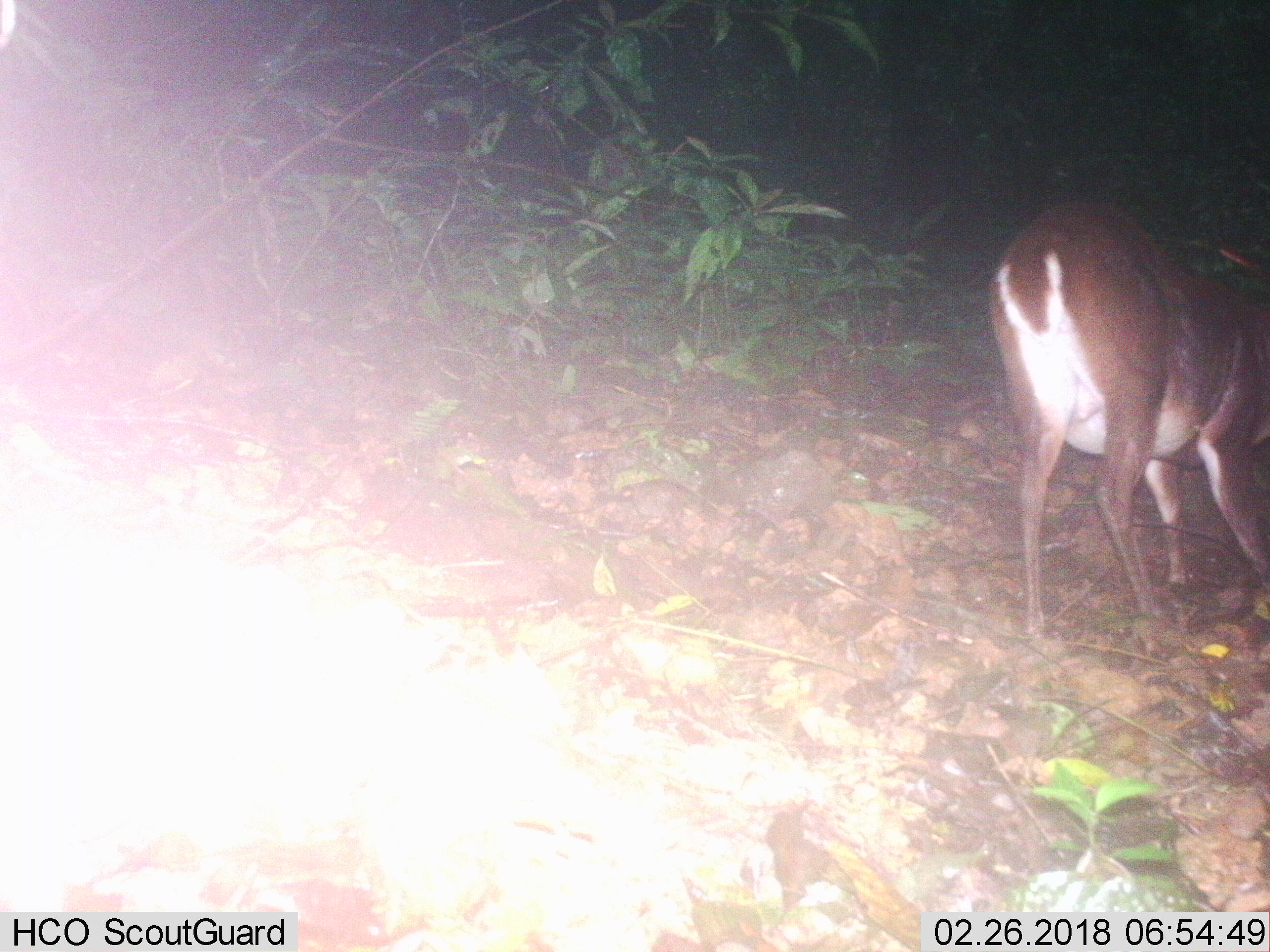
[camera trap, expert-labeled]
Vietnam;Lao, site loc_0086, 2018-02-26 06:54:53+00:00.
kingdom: Animalia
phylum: Chordata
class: Mammalia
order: Artiodactyla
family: Cervidae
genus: Muntiacus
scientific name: Muntiacus vuquangensis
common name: large-antlered muntjac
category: large antlered muntjac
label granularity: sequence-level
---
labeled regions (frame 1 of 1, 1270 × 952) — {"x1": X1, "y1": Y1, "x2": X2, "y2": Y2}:
large antlered muntjac: {"x1": 990, "y1": 200, "x2": 1270, "y2": 636}